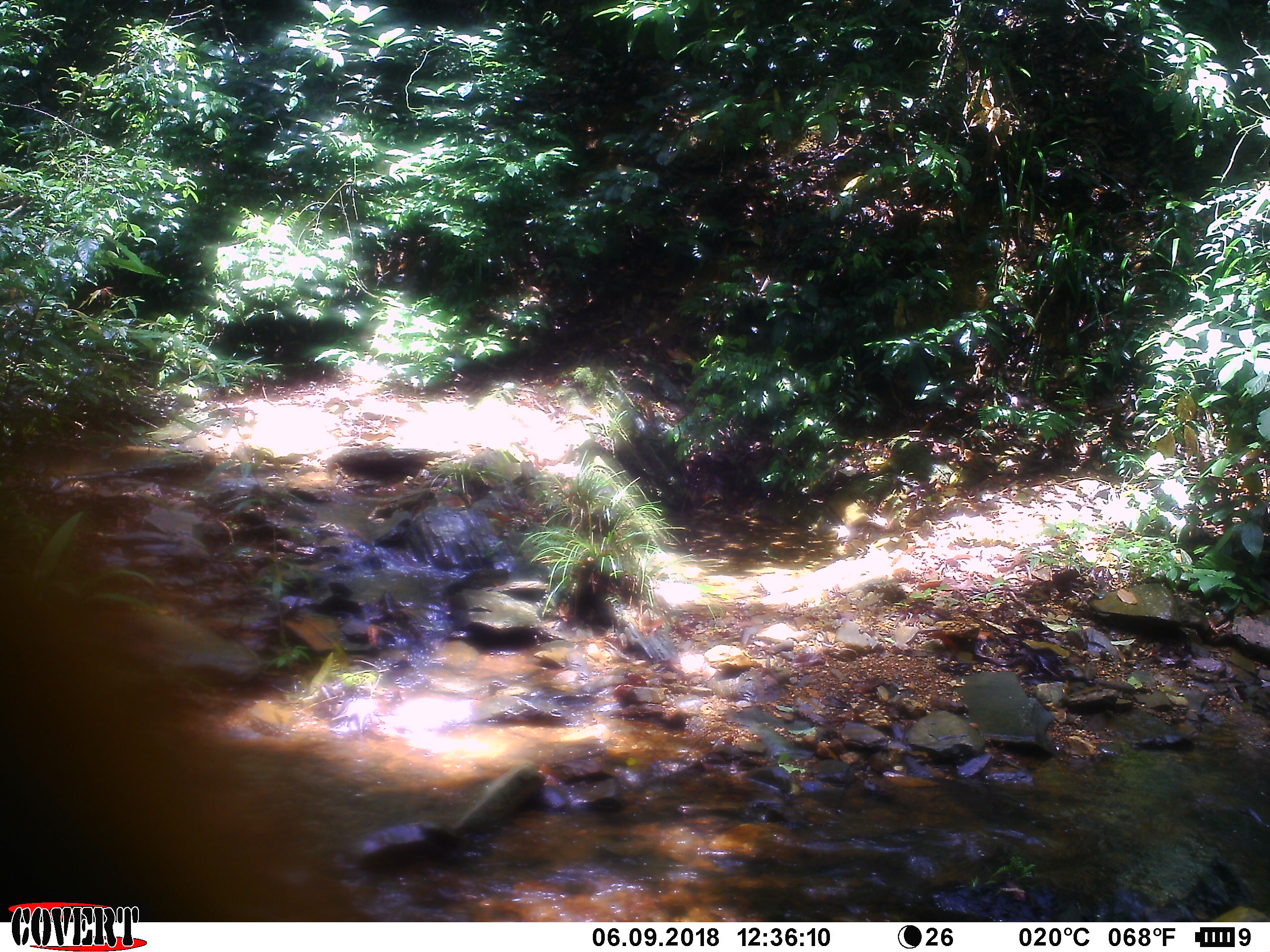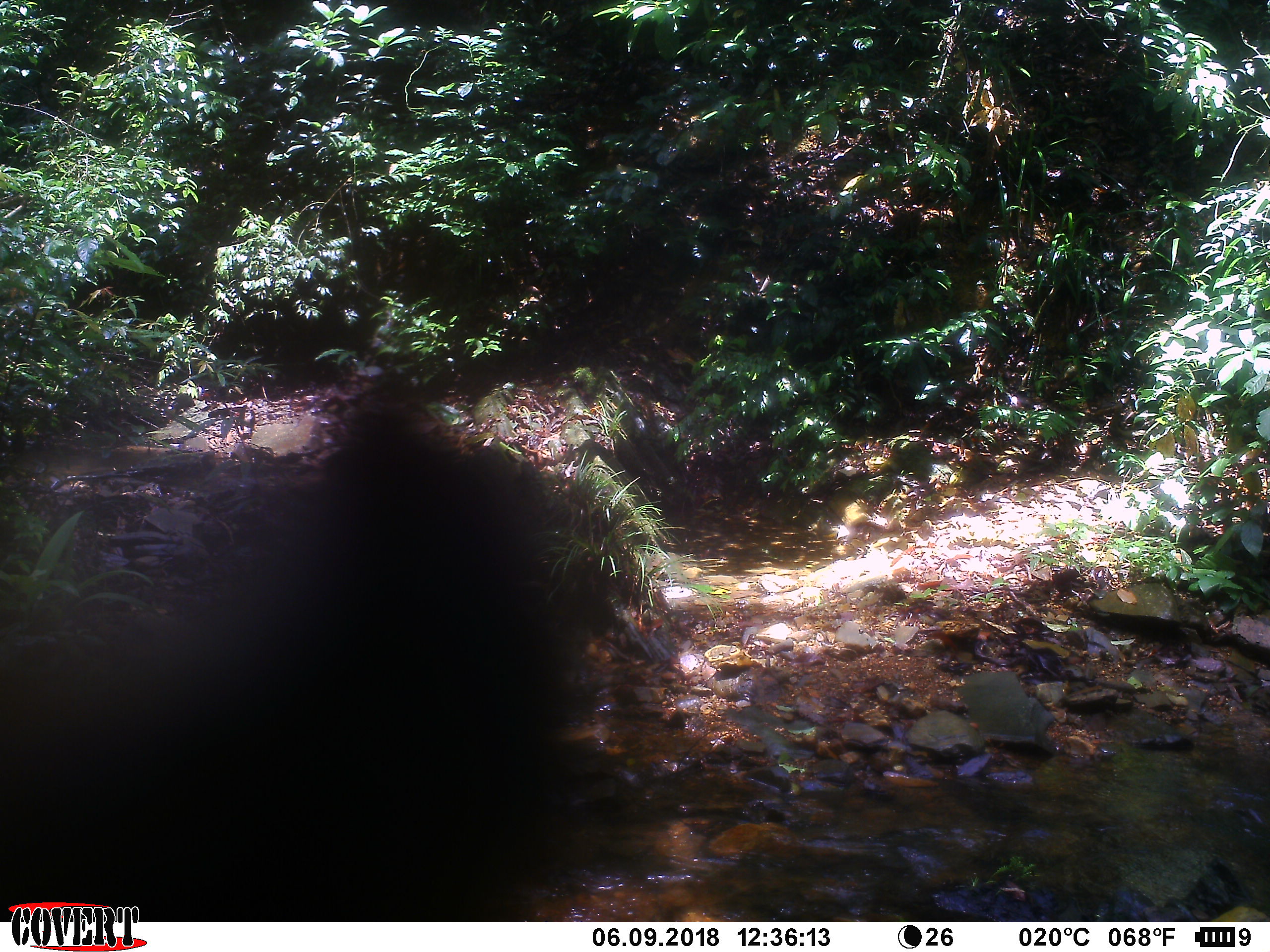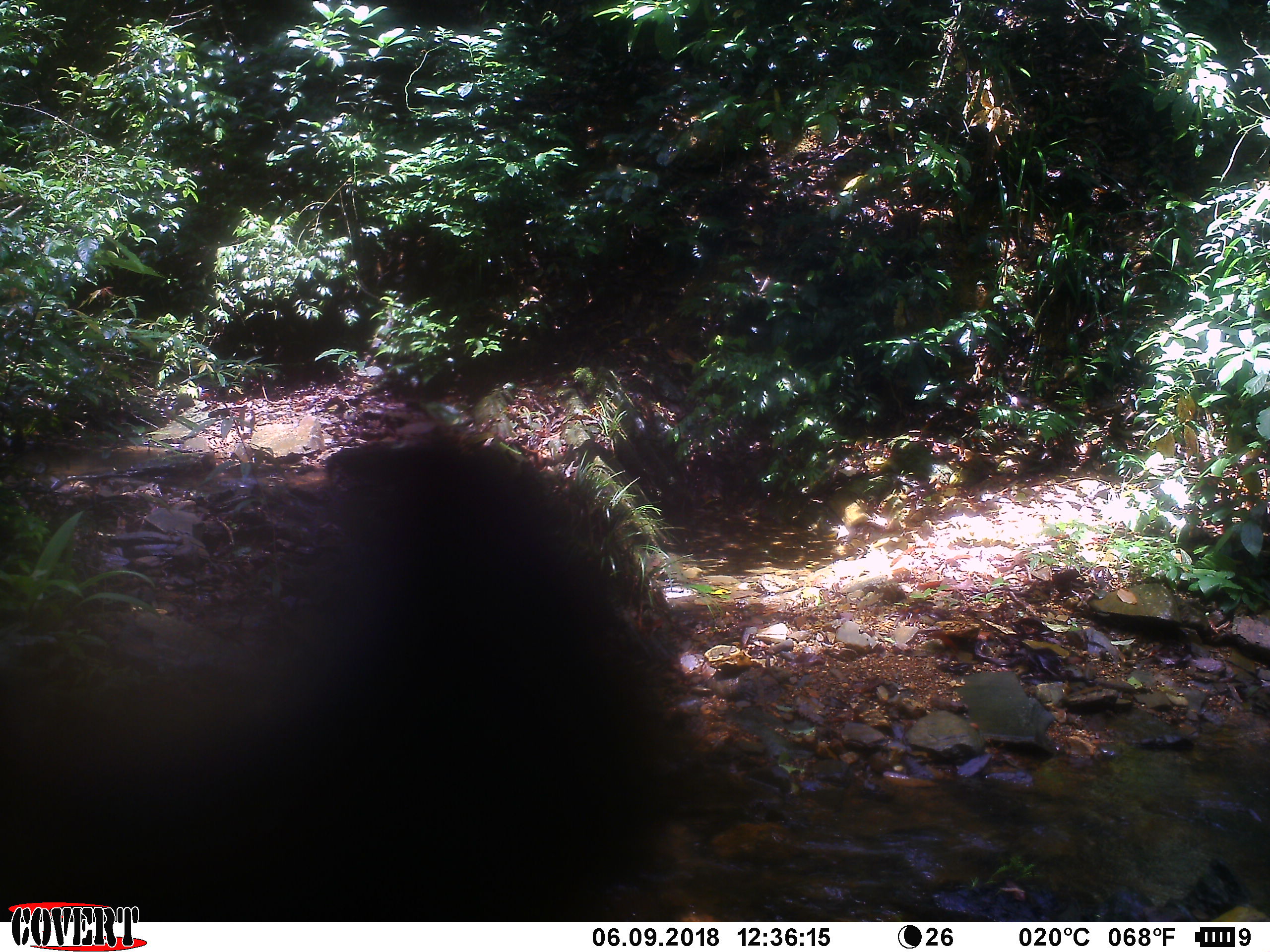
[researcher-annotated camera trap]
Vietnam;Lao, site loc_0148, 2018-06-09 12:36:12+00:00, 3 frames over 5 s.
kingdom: Animalia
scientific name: Animalia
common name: animal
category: unidentified animal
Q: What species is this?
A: Unidentified animal (animal) (Animalia).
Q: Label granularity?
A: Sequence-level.